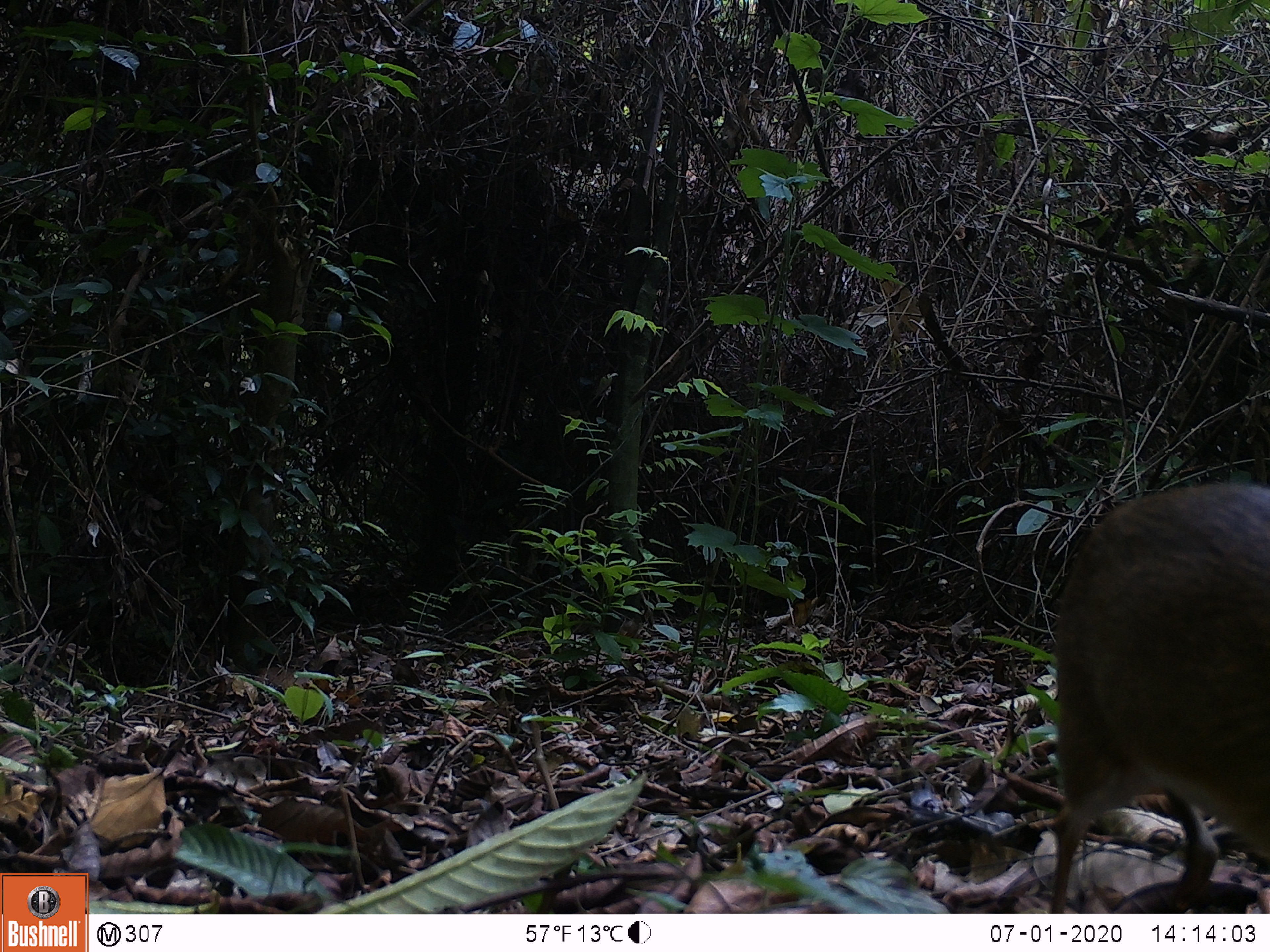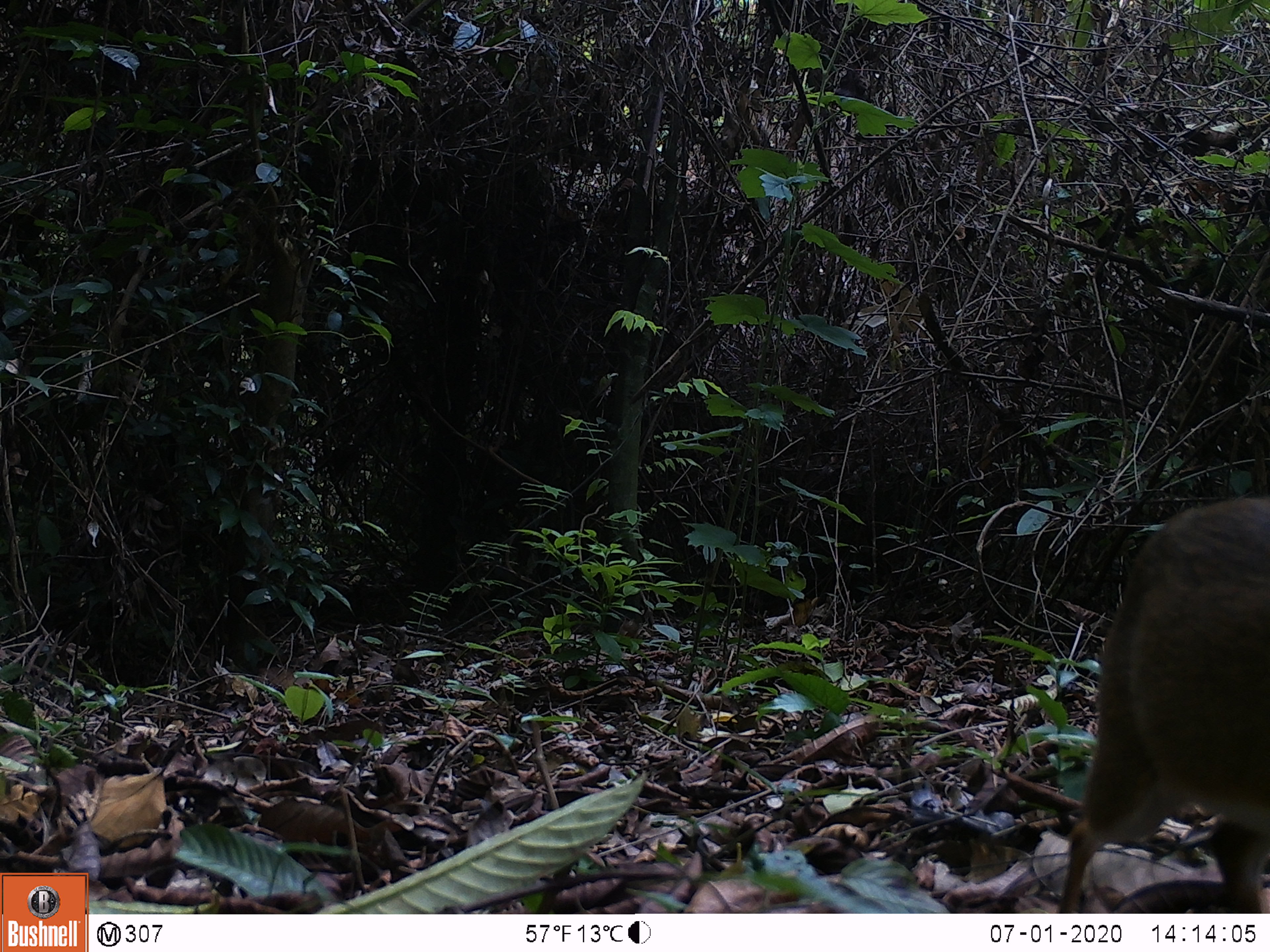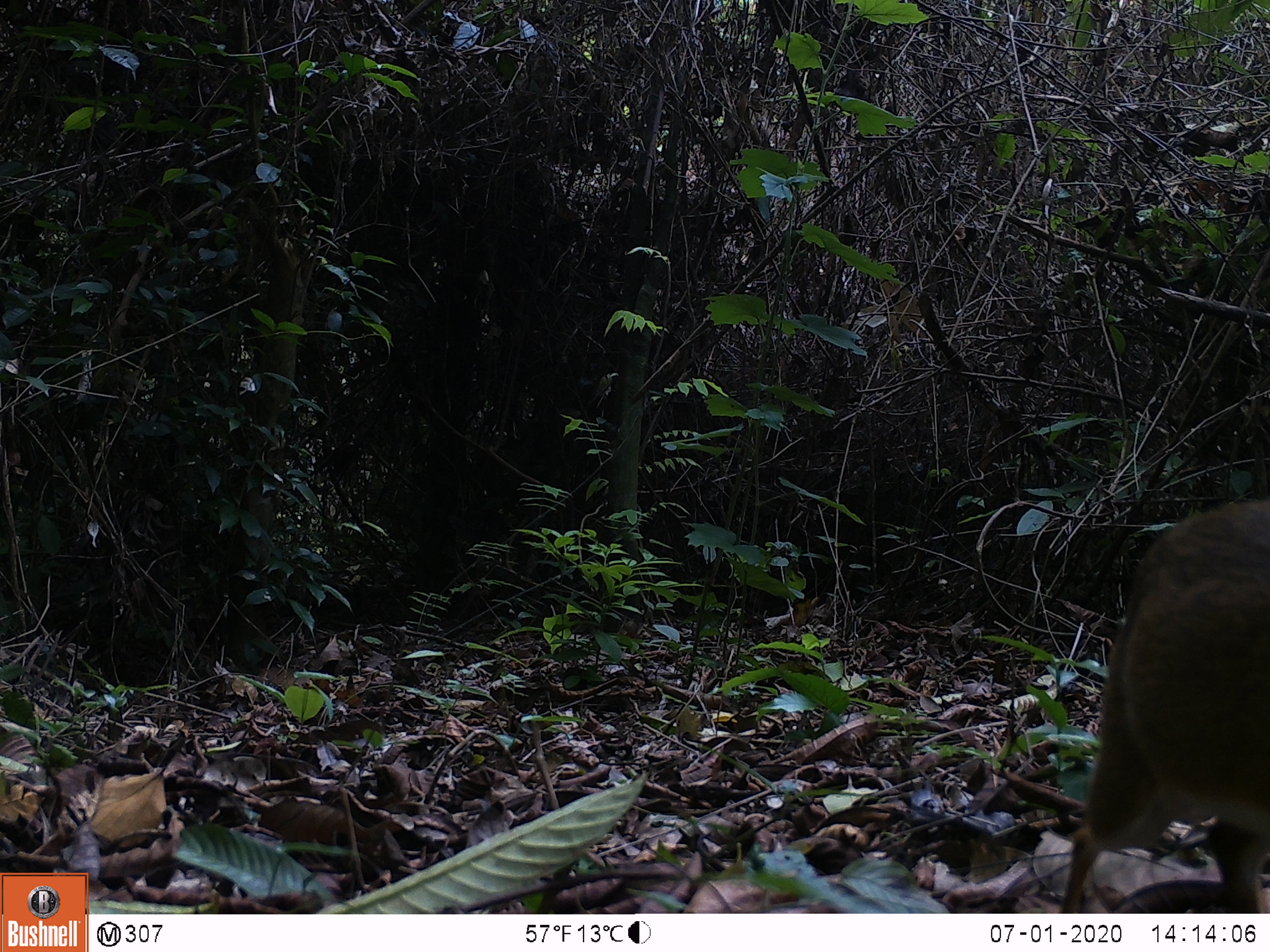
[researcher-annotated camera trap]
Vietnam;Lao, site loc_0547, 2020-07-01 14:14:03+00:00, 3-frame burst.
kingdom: Animalia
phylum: Chordata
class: Mammalia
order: Artiodactyla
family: Tragulidae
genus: Moschiola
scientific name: Moschiola meminna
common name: chevrotain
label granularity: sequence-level